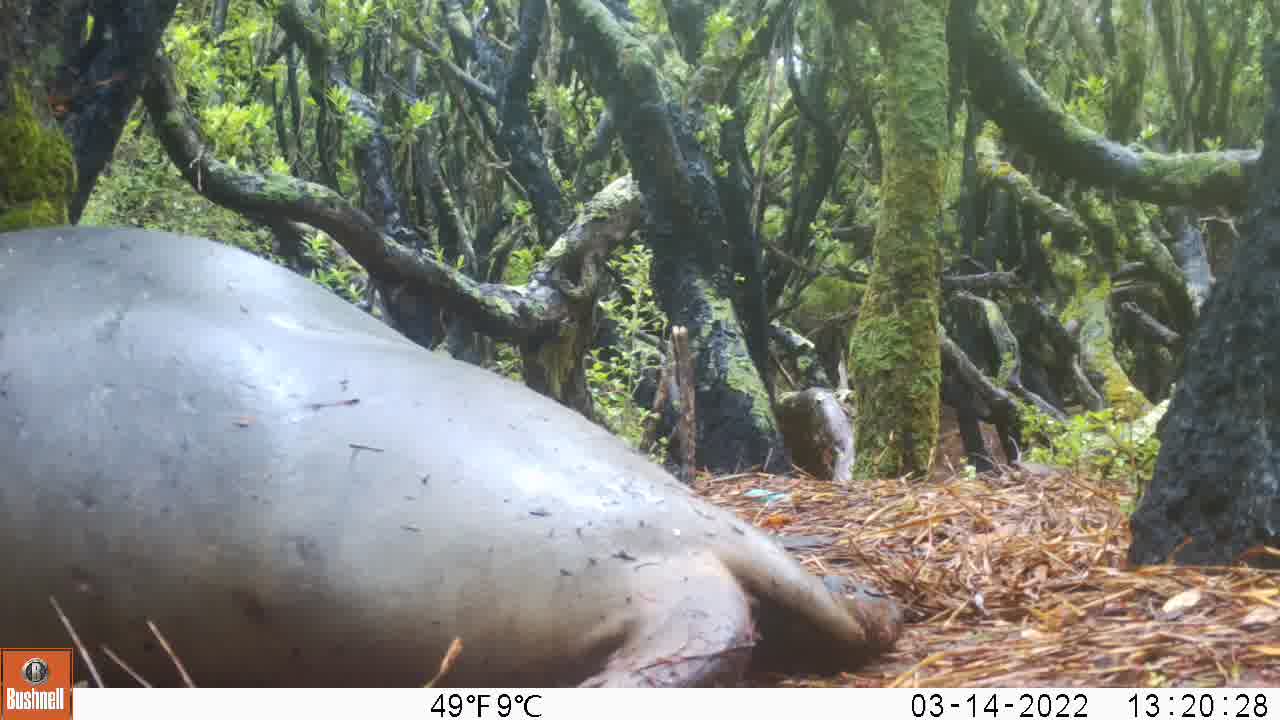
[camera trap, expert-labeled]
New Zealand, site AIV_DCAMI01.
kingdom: Animalia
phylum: Chordata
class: Mammalia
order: Carnivora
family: Otariidae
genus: Phocarctos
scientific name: Phocarctos hookeri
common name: new zealand sea lion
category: sealion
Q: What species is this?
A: Sealion (new zealand sea lion) (Phocarctos hookeri).